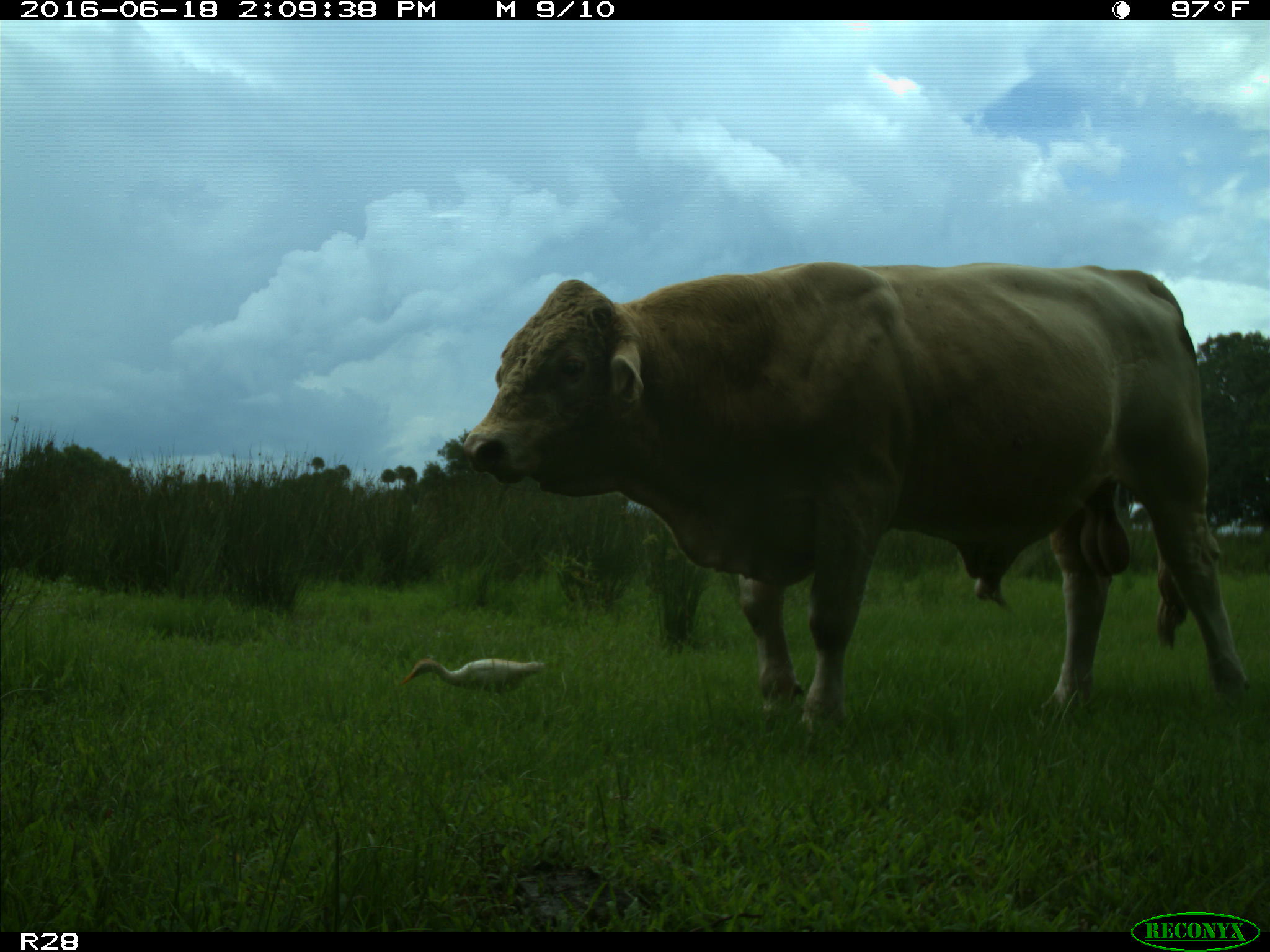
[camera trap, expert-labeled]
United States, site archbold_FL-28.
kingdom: Animalia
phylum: Chordata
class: Mammalia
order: Artiodactyla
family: Bovidae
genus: Bos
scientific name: Bos taurus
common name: domestic cow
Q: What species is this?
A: Bos taurus (domestic cow).